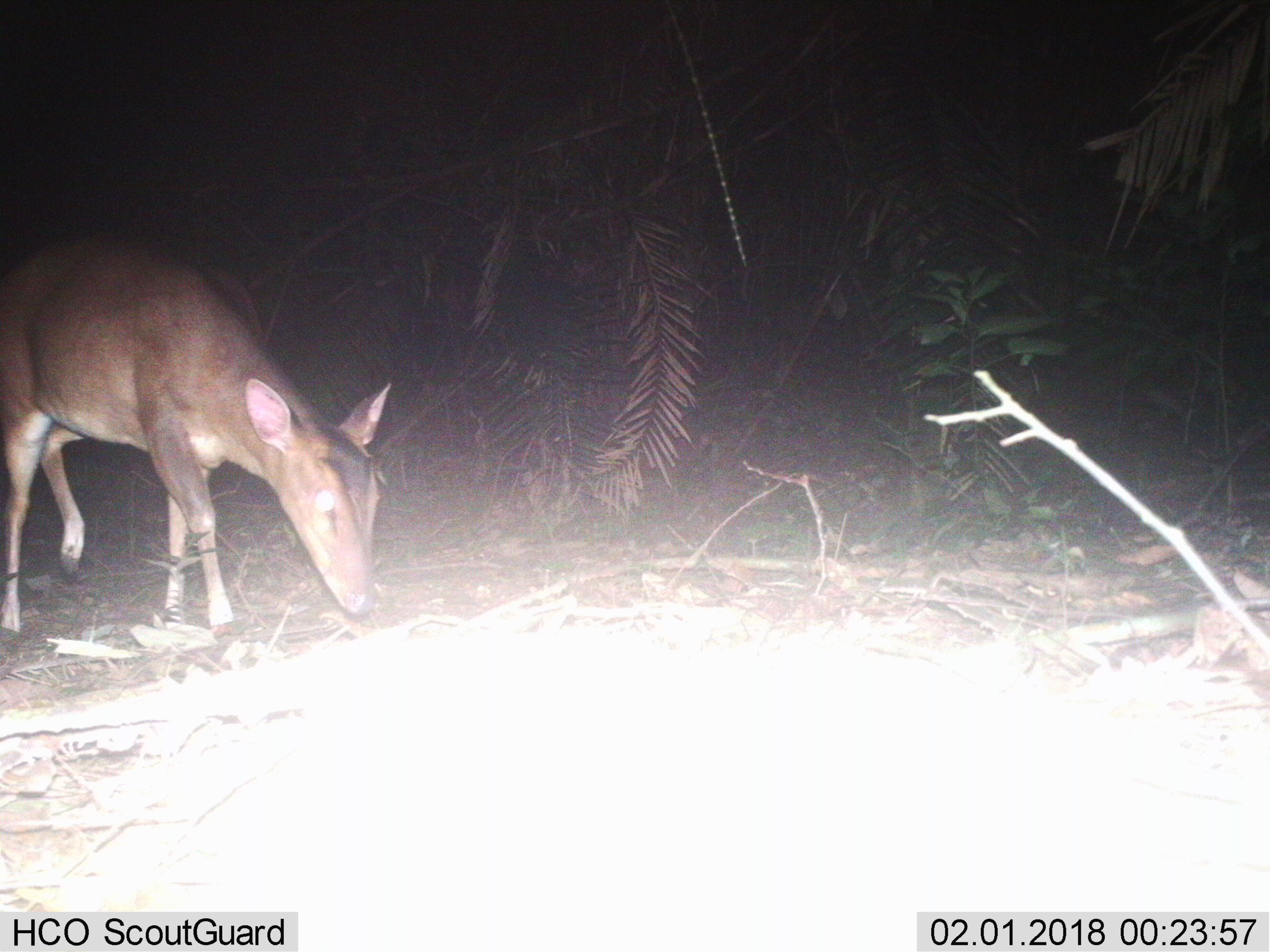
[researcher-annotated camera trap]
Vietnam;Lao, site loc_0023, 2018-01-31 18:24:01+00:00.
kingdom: Animalia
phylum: Chordata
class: Mammalia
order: Artiodactyla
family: Cervidae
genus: Muntiacus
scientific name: Muntiacus vuquangensis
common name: large-antlered muntjac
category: large antlered muntjac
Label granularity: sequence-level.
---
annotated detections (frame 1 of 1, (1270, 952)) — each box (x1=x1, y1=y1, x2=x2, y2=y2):
large antlered muntjac: (x1=0, y1=229, x2=391, y2=641)